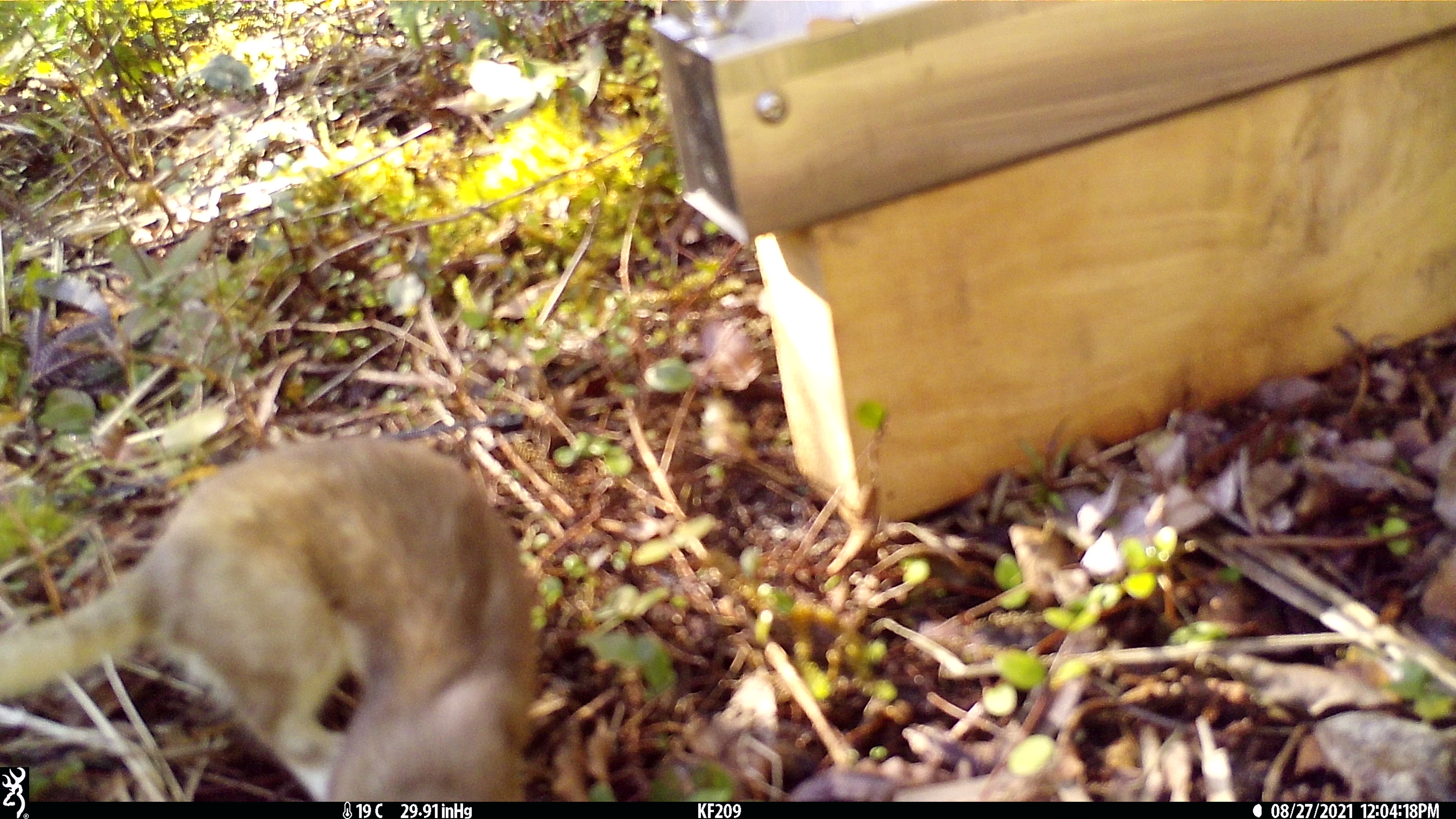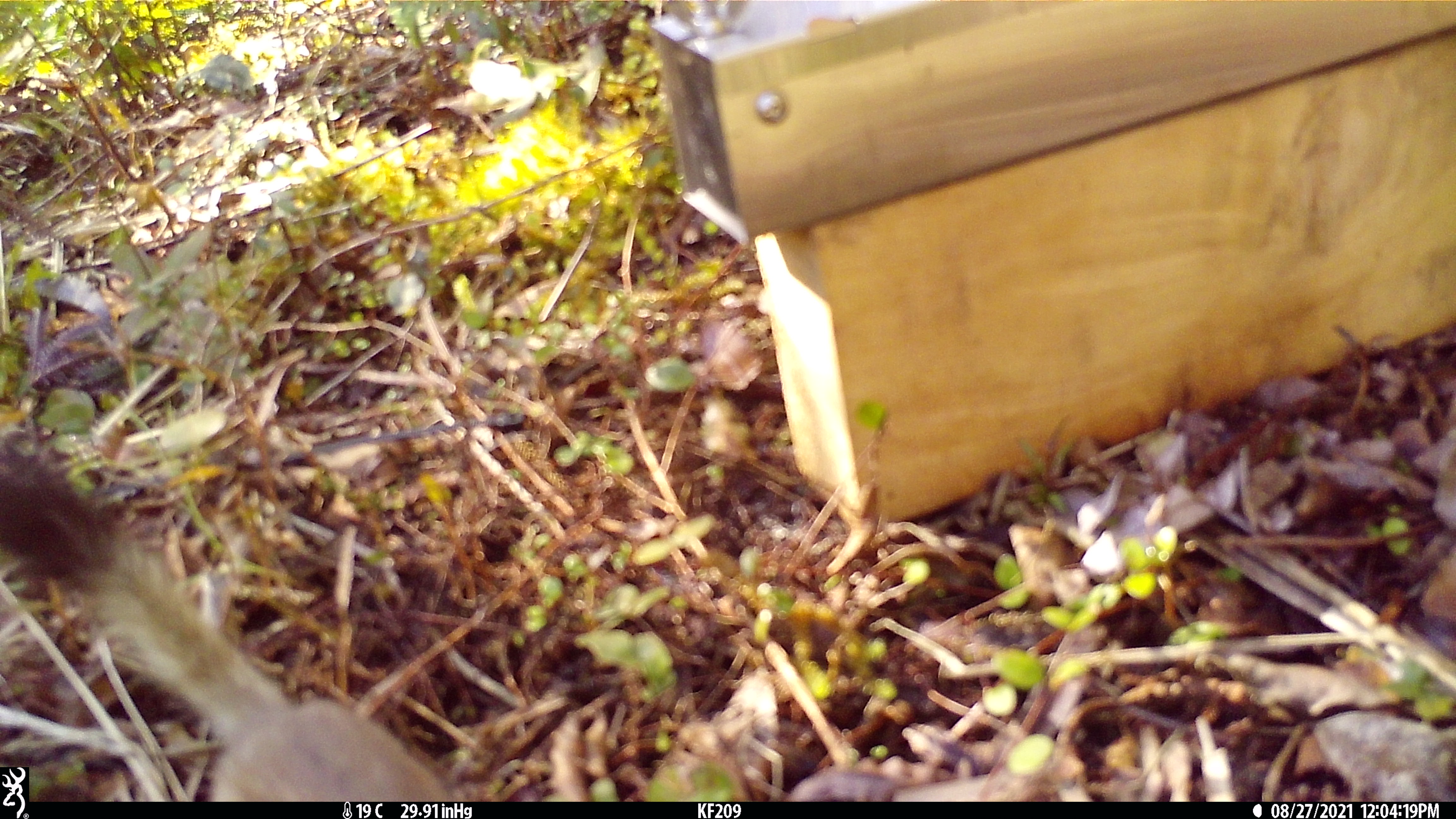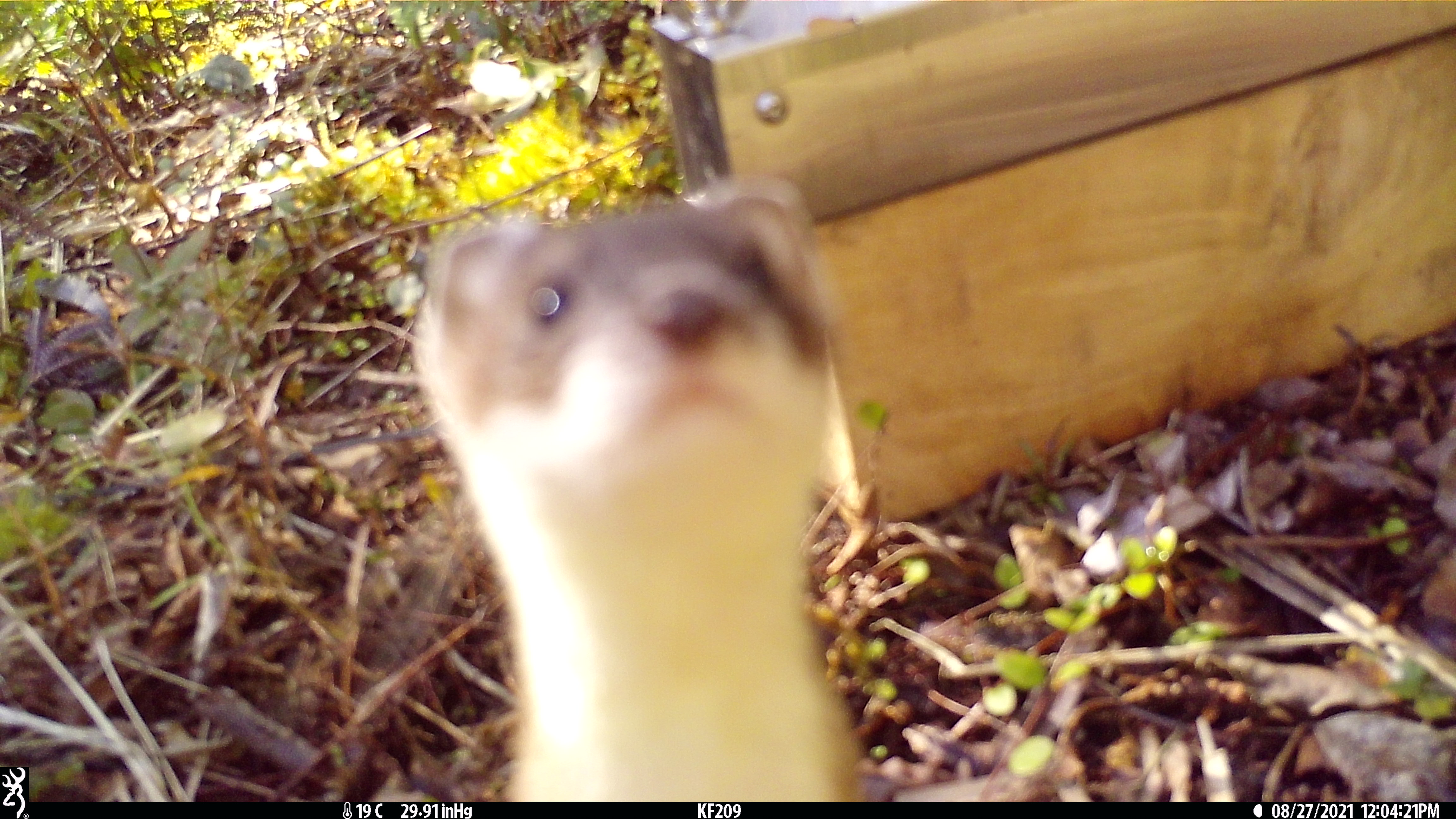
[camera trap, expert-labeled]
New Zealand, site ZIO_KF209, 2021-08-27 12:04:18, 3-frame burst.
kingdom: Animalia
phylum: Chordata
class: Mammalia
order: Carnivora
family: Mustelidae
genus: Mustela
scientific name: Mustela erminea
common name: stoat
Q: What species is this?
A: Stoat (Mustela erminea).